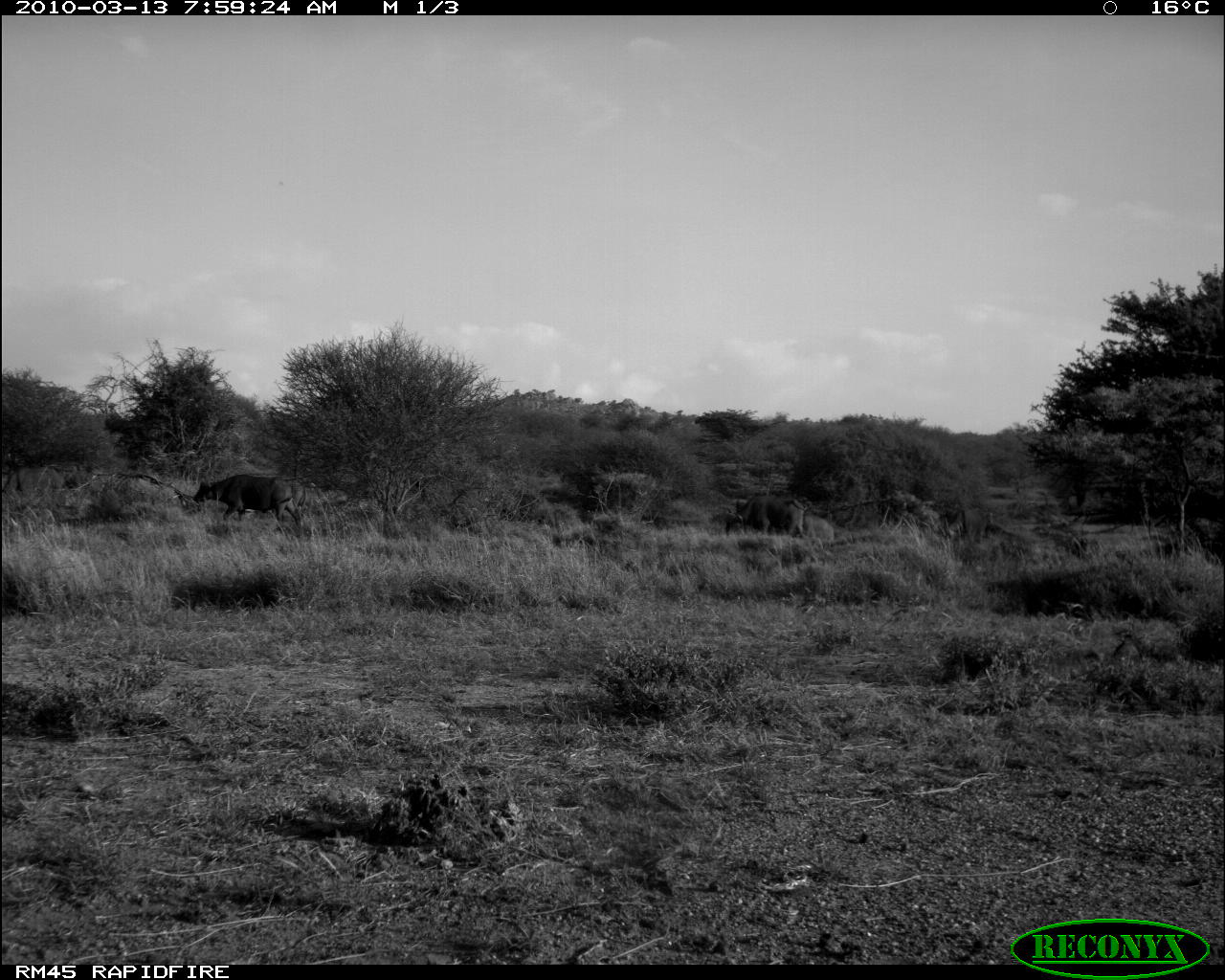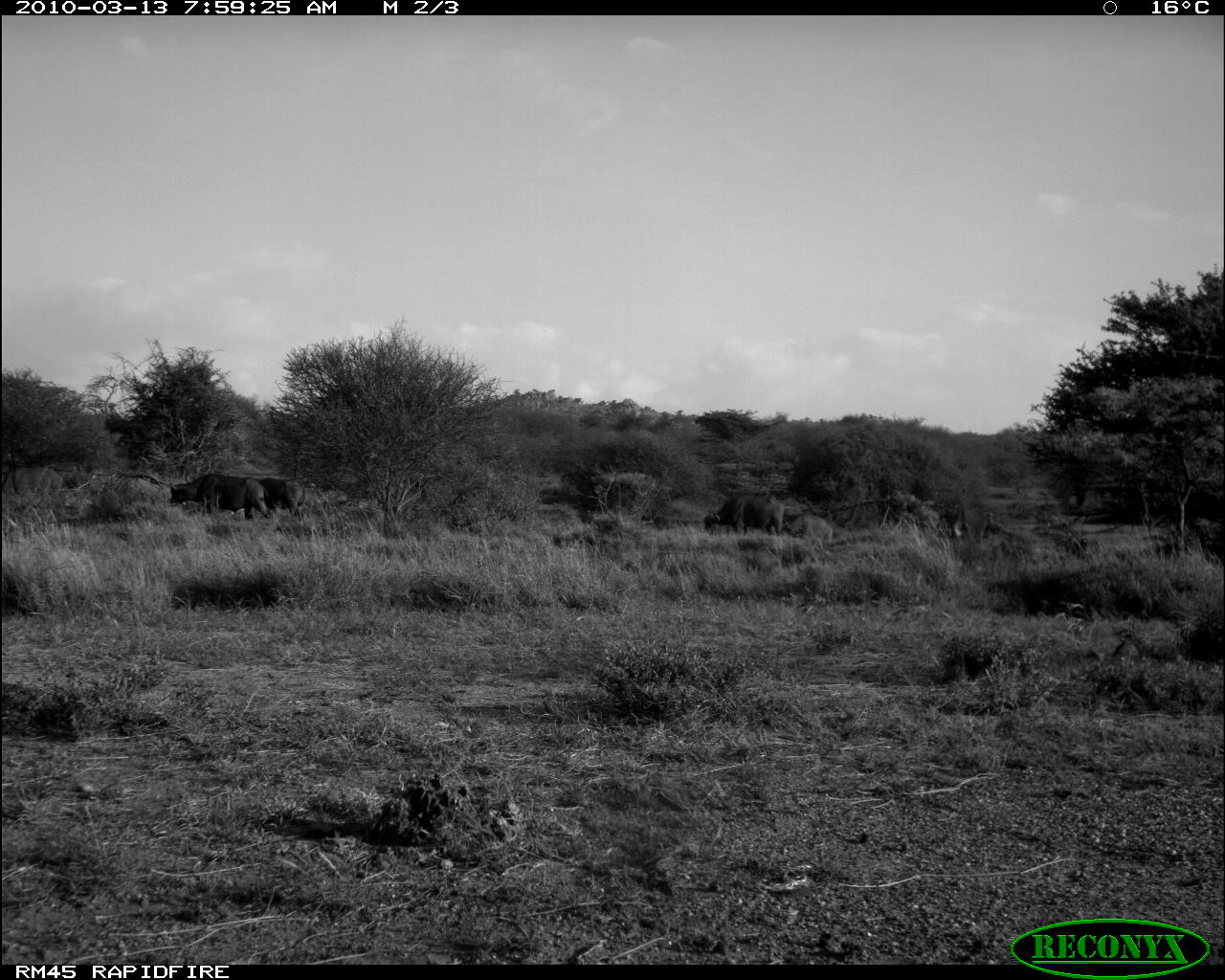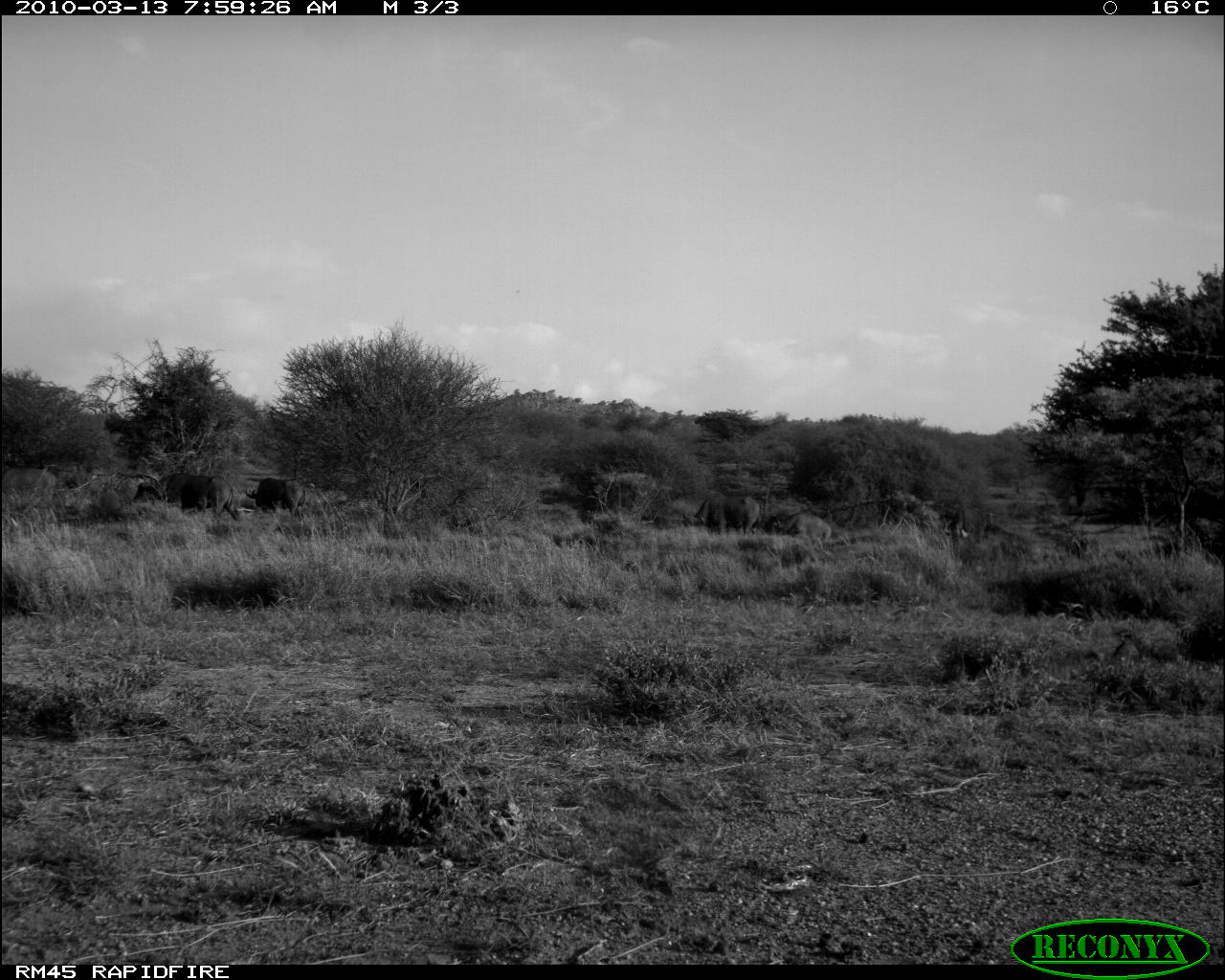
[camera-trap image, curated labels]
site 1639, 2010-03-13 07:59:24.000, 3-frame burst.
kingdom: Animalia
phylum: Chordata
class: Mammalia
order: Artiodactyla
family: Bovidae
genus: Syncerus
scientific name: Syncerus caffer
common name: african buffalo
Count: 3.